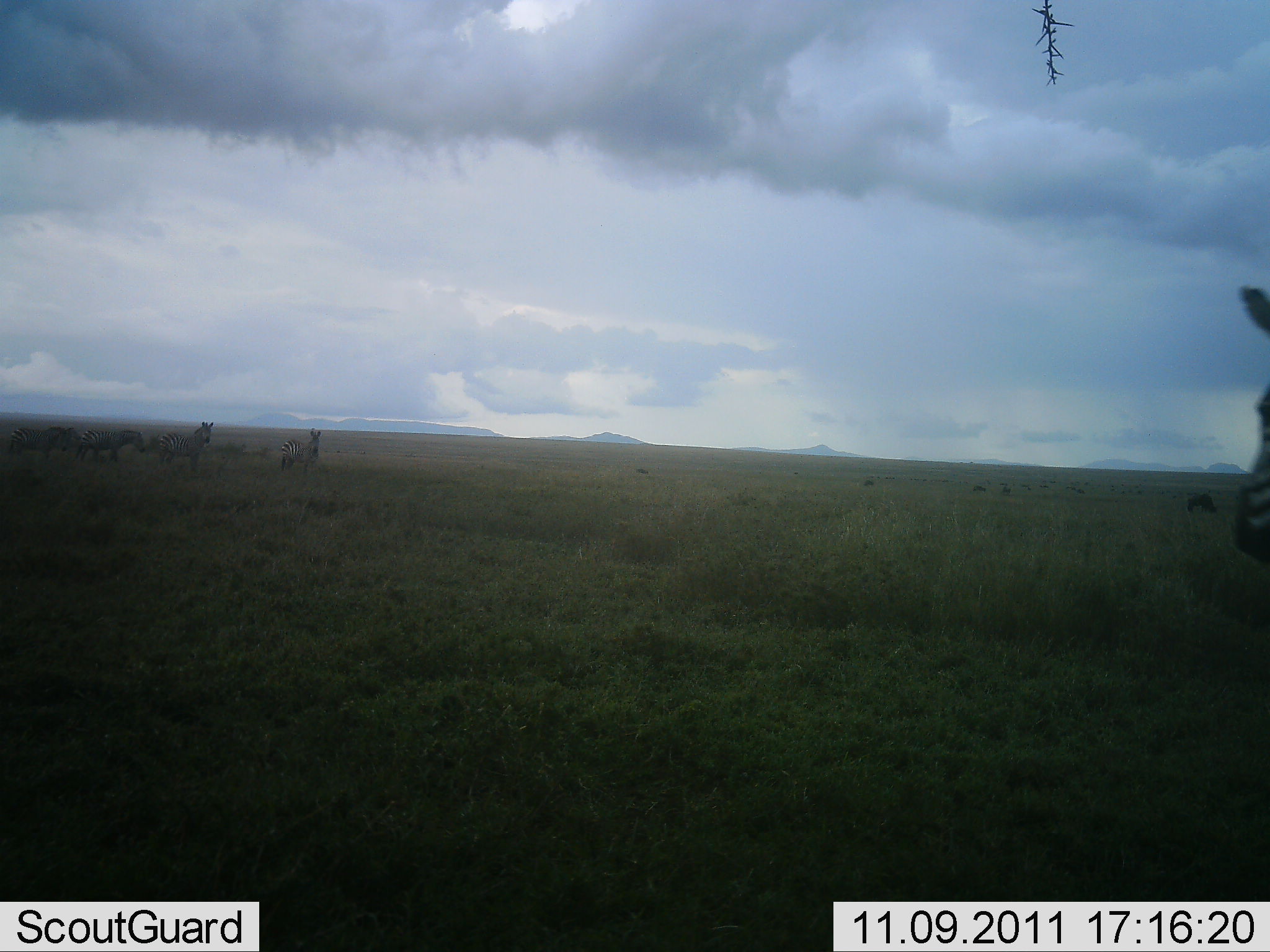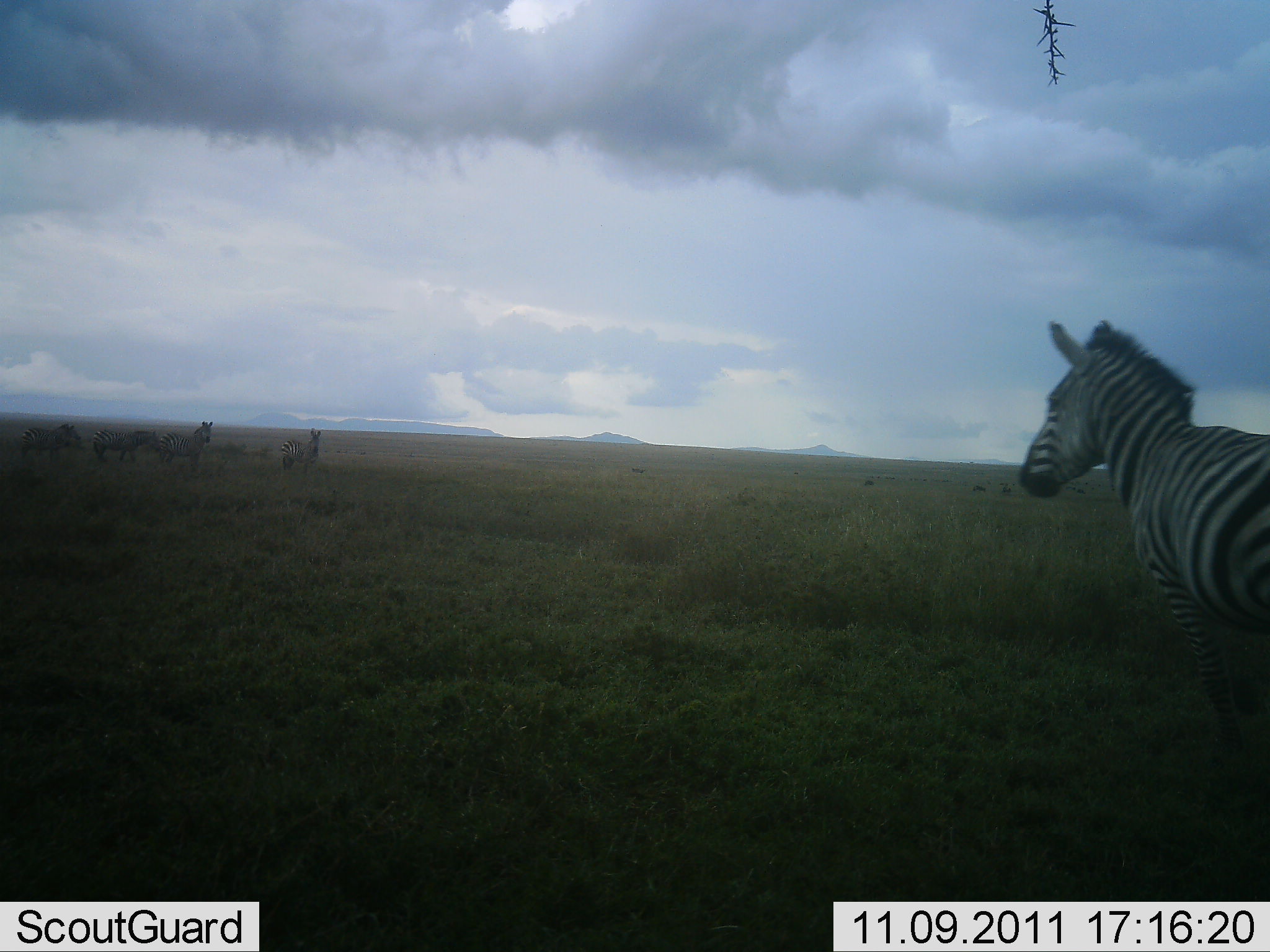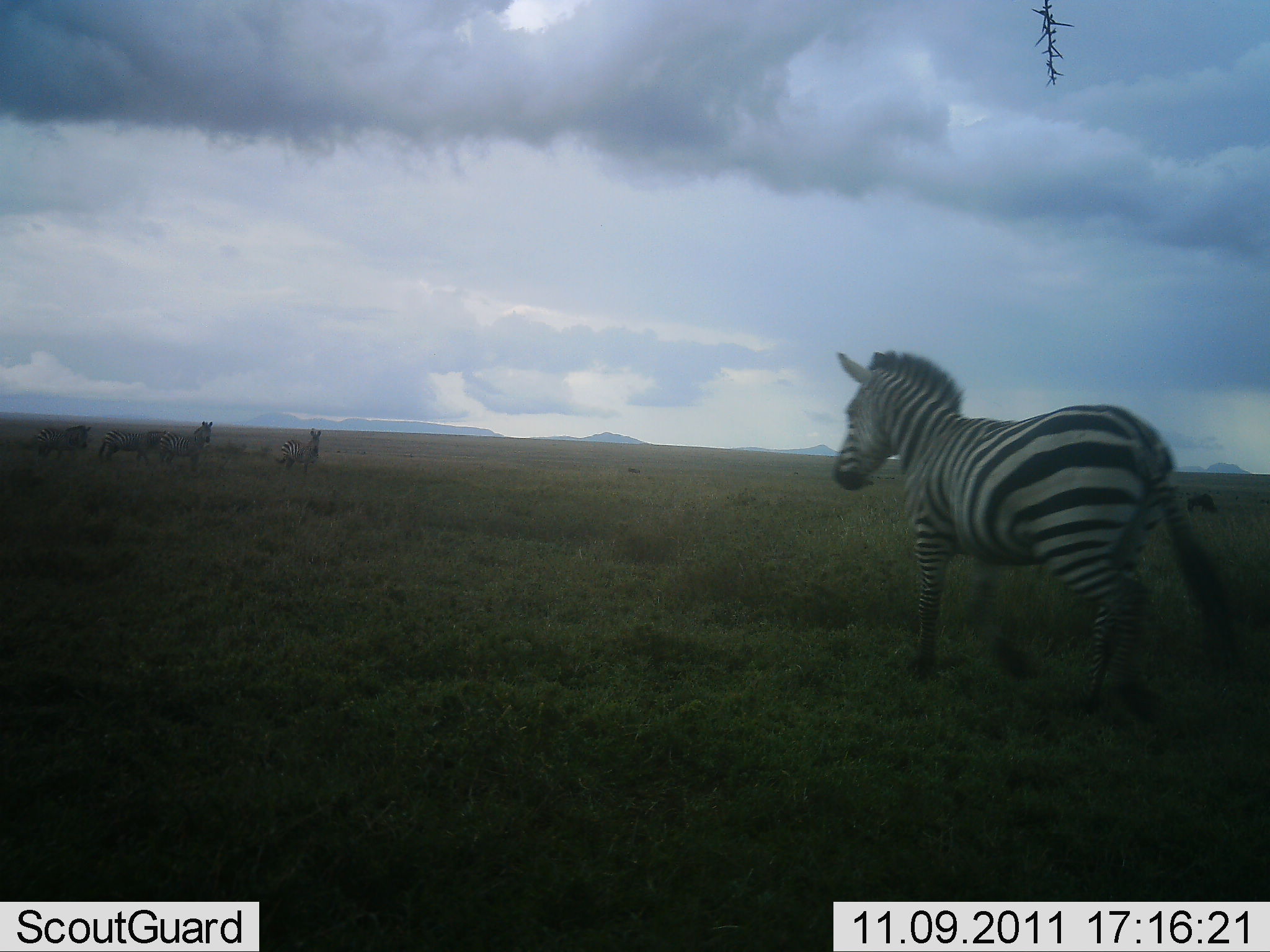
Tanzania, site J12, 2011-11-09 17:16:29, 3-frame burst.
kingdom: Animalia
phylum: Chordata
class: Mammalia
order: Perissodactyla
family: Equidae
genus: Equus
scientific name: Equus quagga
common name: plains zebra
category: zebra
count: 5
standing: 45%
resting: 0%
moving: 82%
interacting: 0%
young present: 0%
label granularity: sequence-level